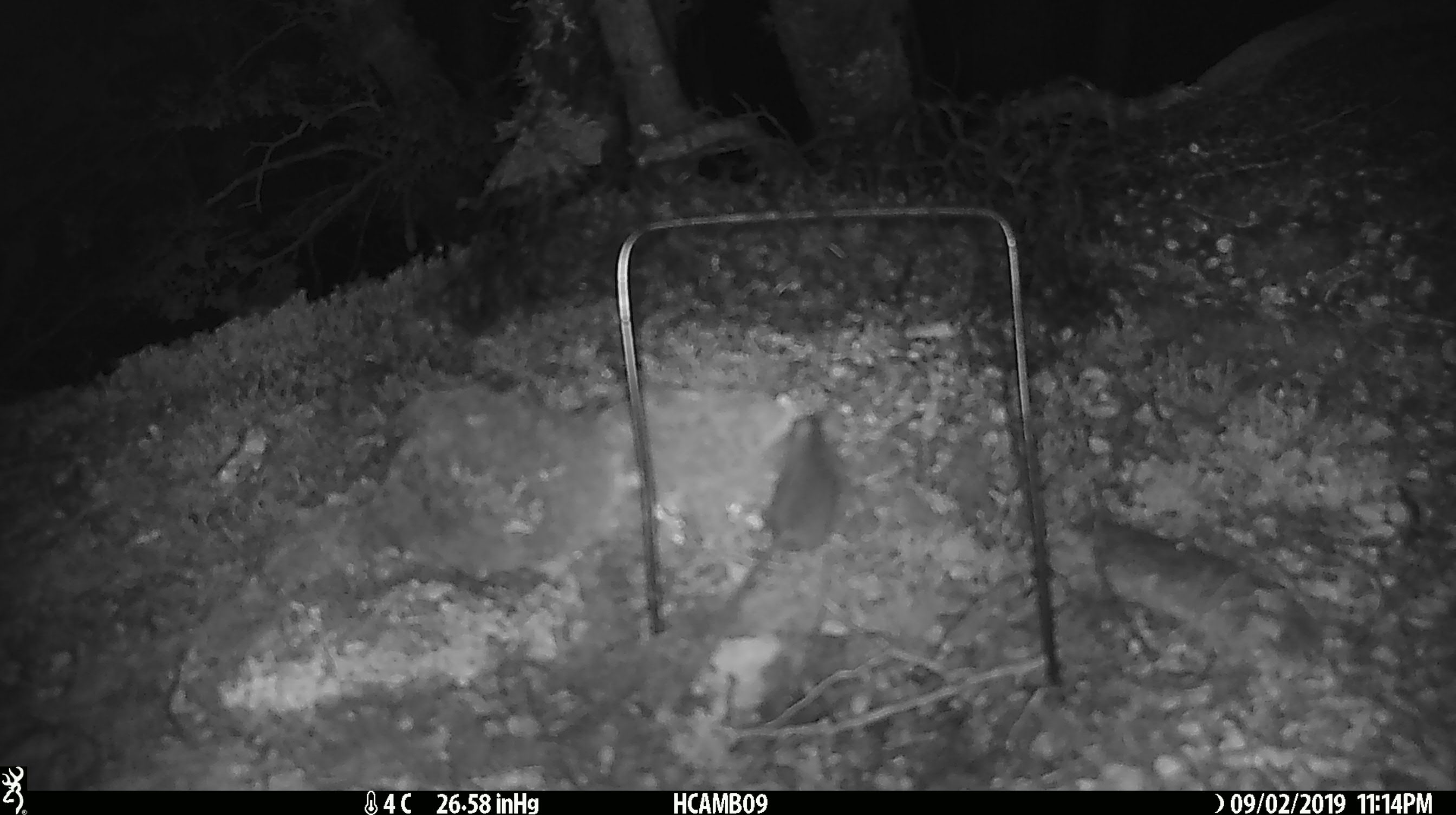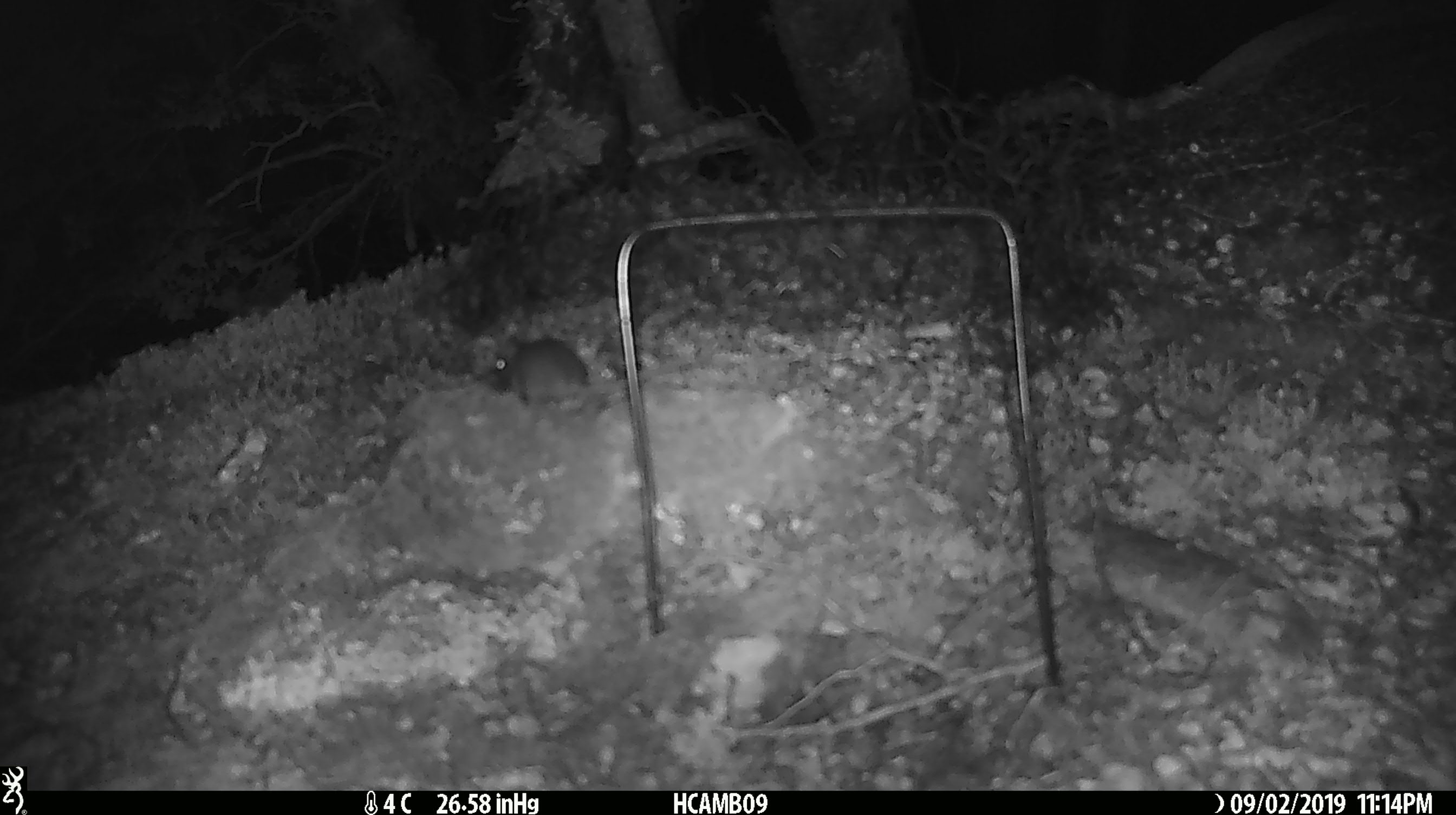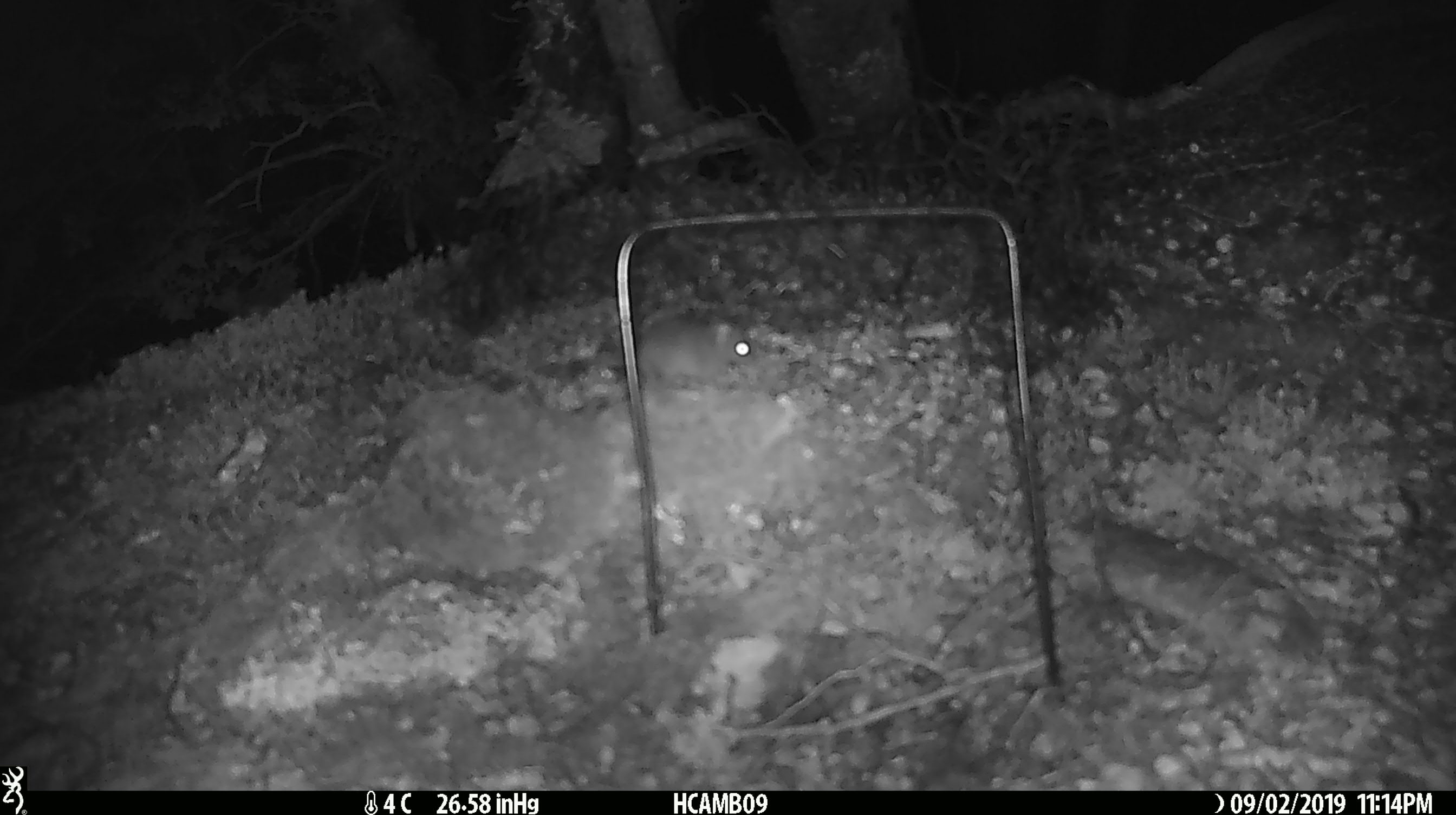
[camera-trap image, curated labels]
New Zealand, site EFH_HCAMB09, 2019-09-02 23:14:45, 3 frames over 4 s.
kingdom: Animalia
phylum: Chordata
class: Mammalia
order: Rodentia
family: Muridae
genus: Mus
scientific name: Mus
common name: mouse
Mouse (Mus).